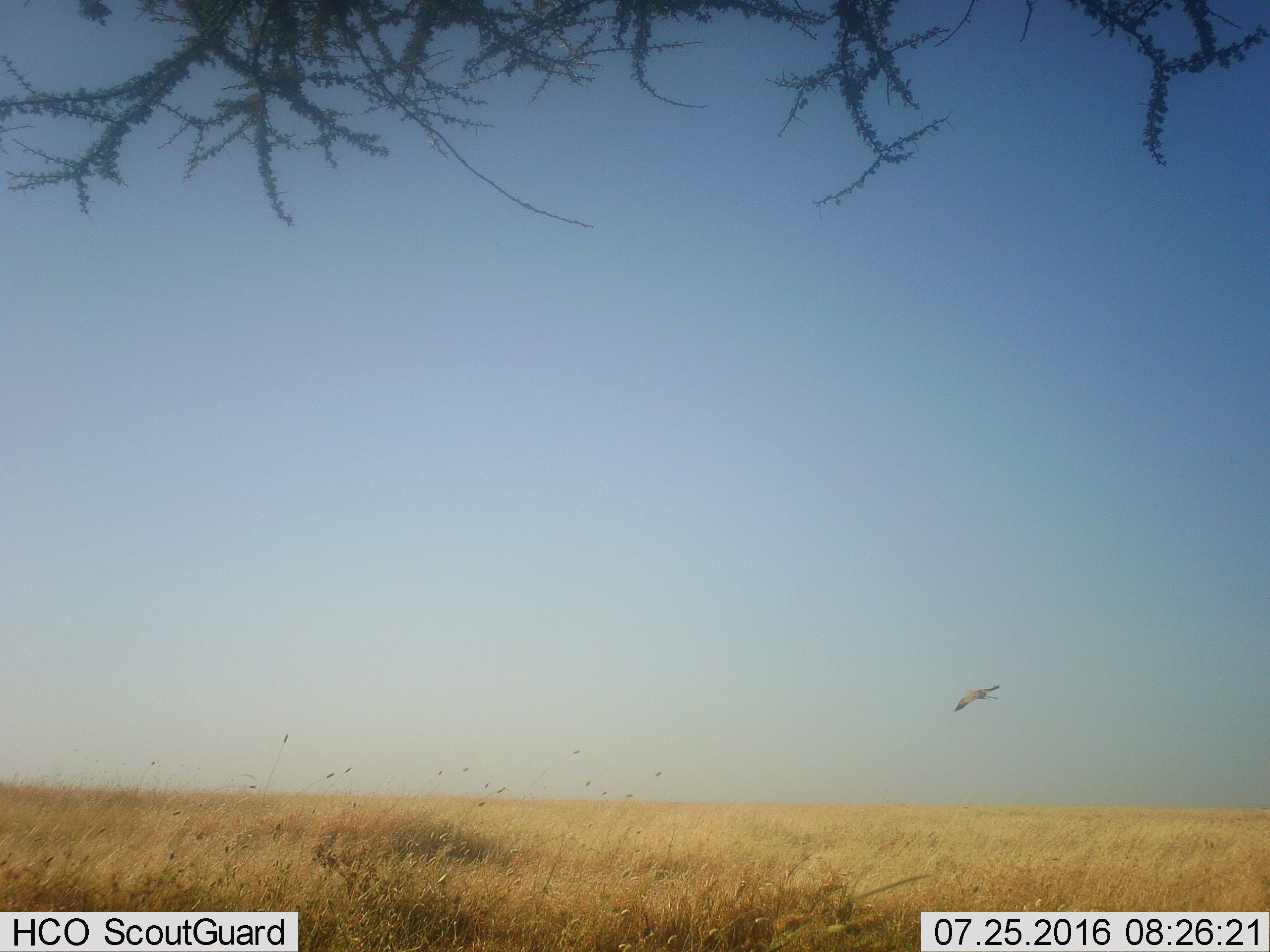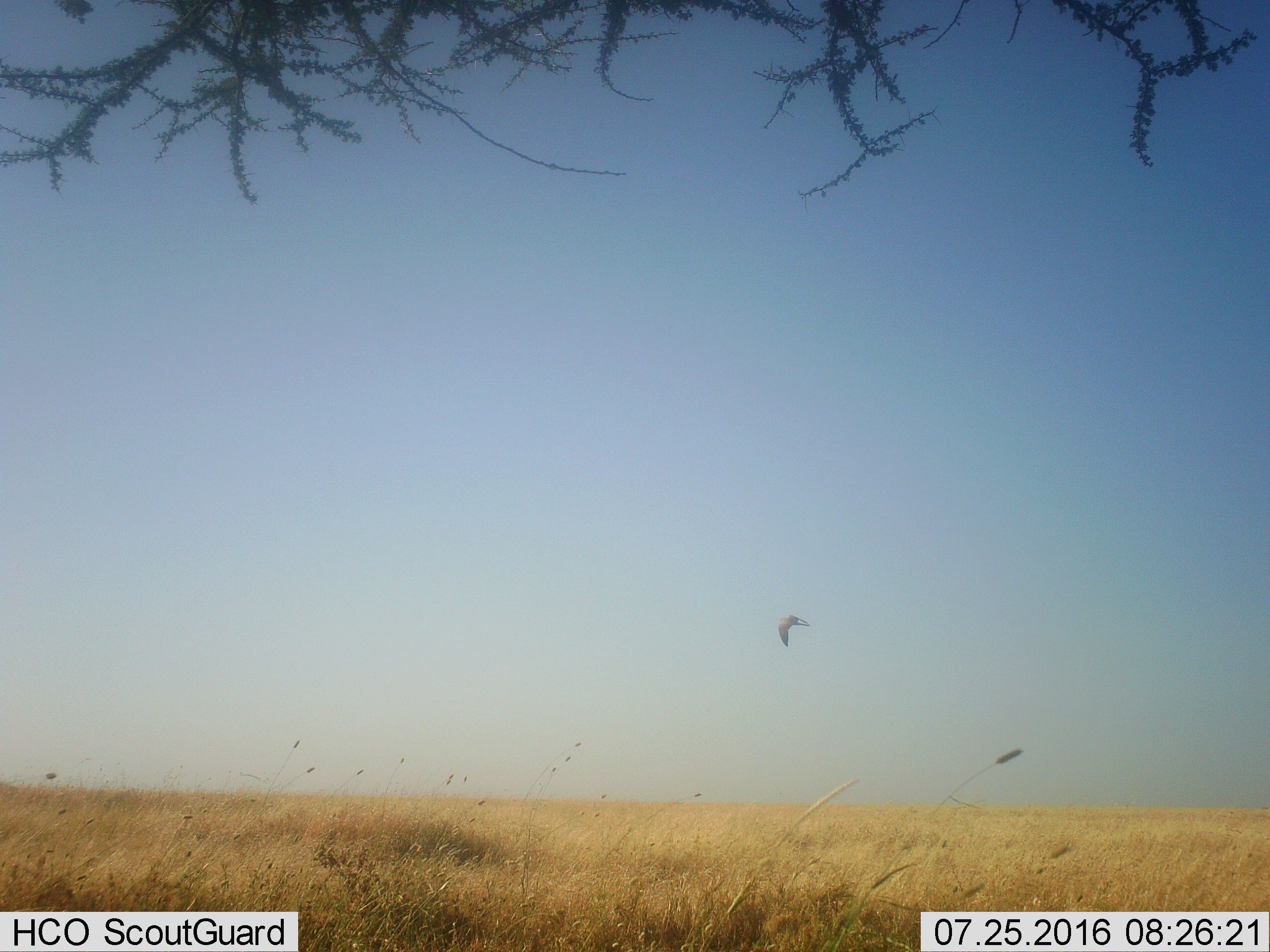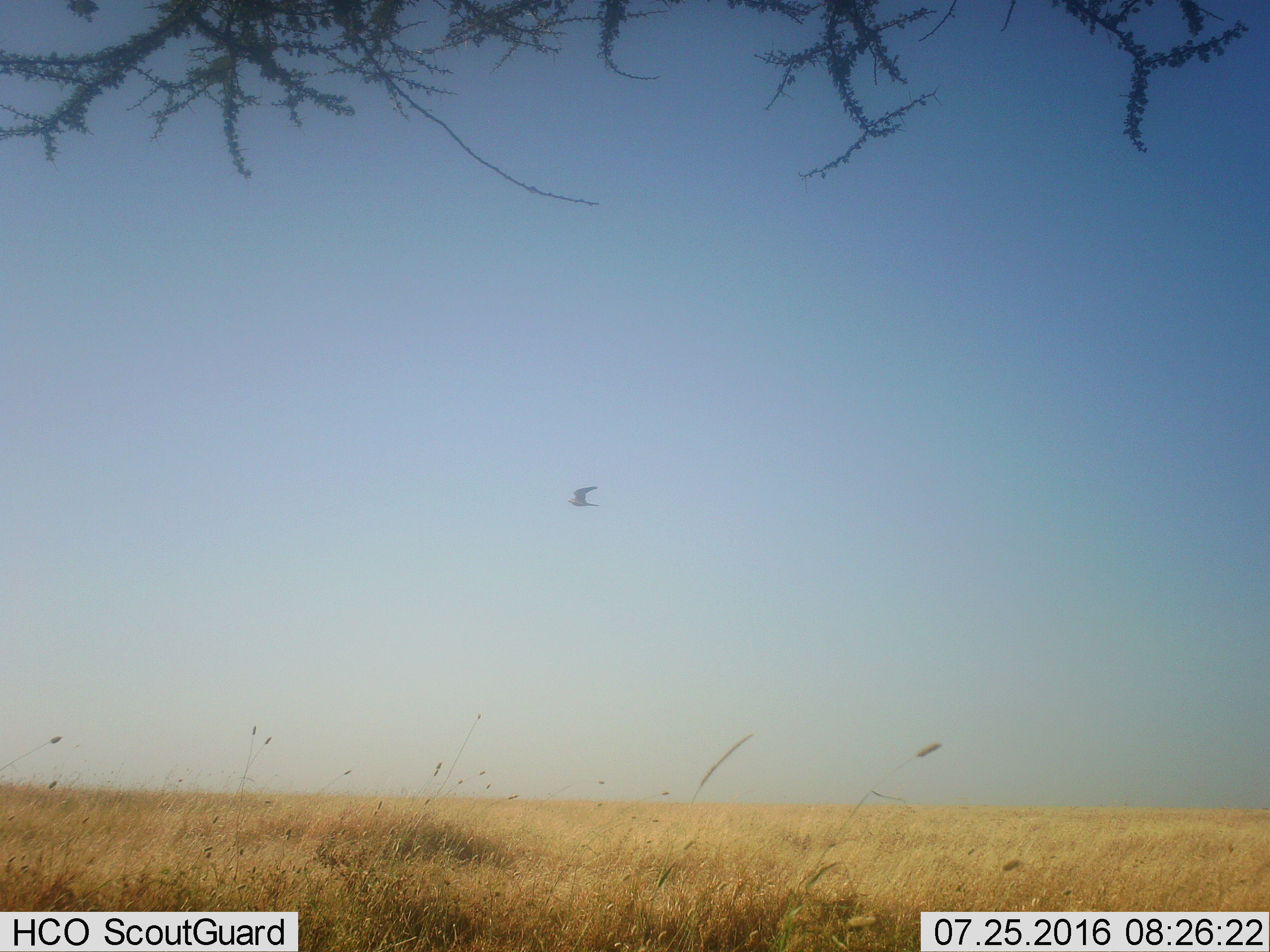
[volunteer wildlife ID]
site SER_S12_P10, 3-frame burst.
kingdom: Animalia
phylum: Chordata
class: Aves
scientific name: Aves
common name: bird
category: birdother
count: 1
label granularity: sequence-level